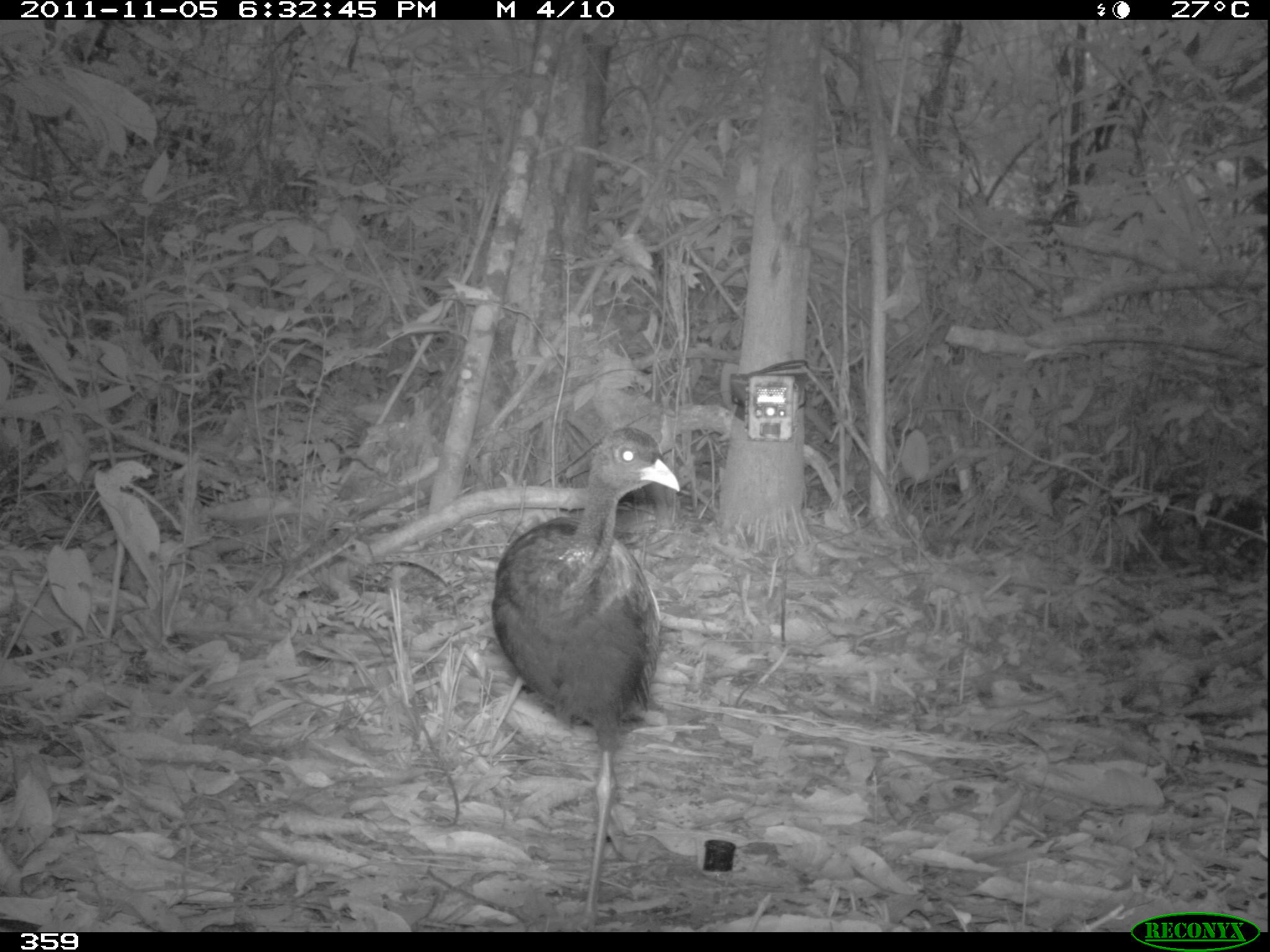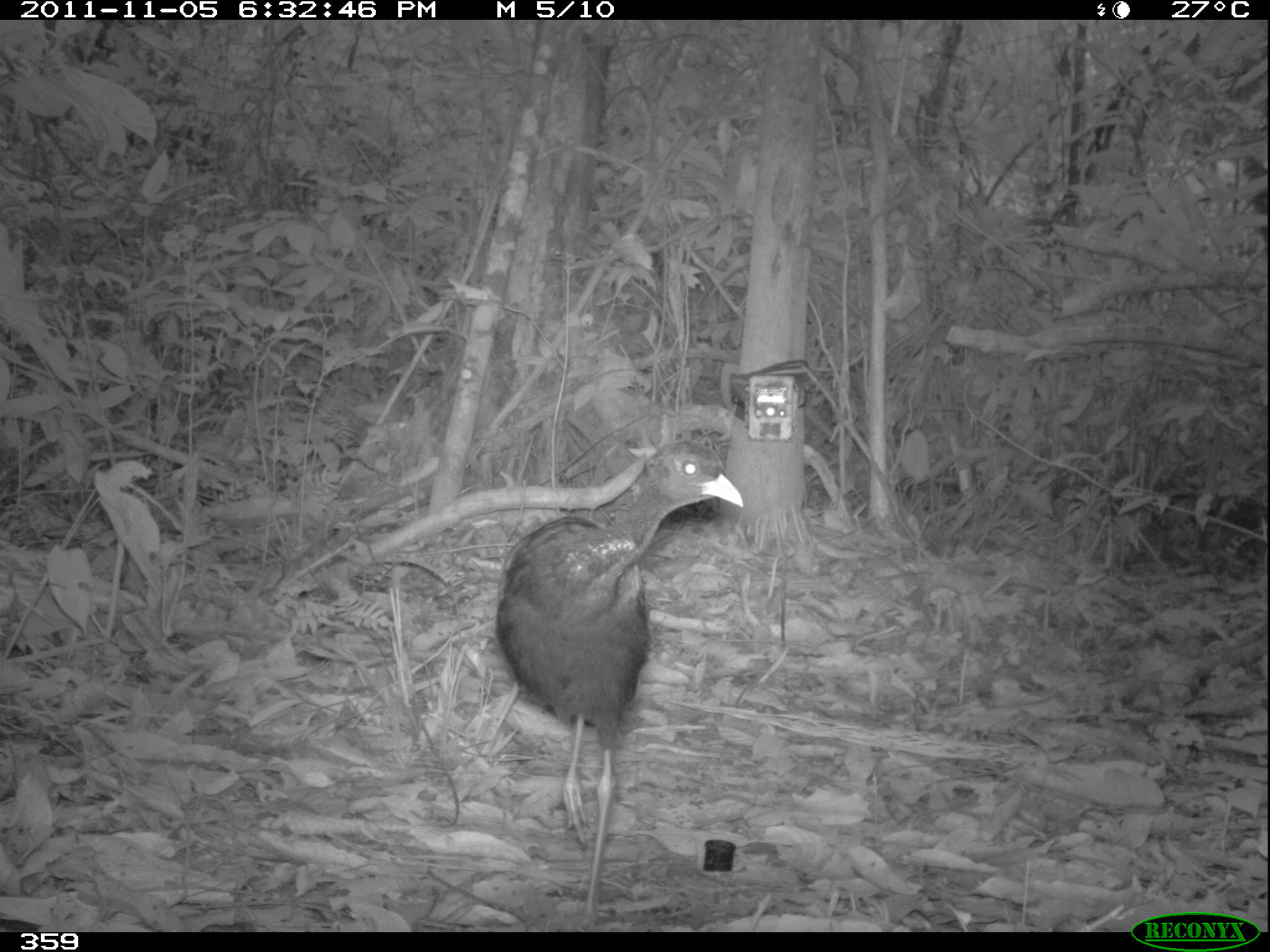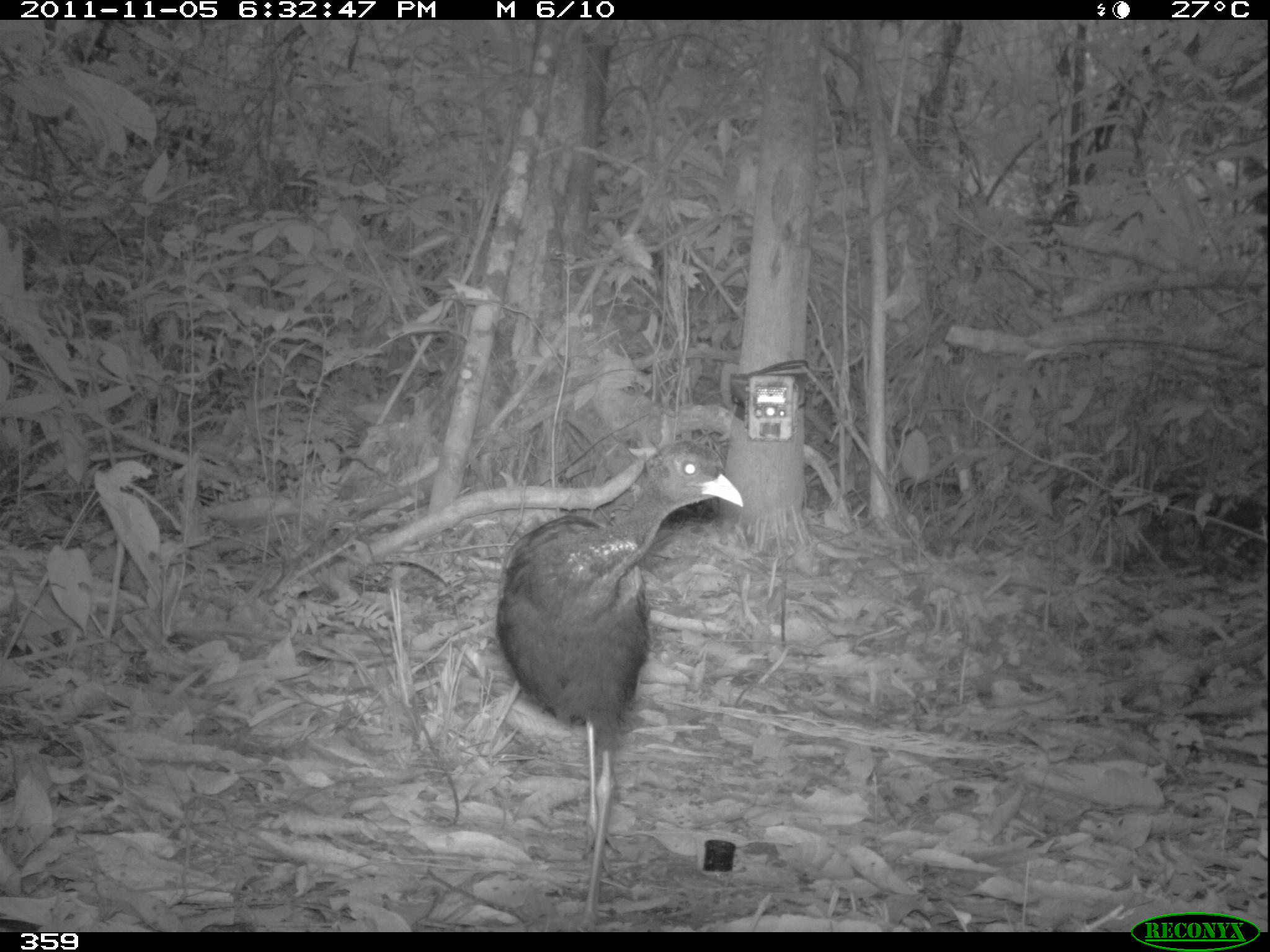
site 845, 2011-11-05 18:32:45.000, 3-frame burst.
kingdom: Animalia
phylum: Chordata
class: Aves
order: Gruiformes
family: Psophiidae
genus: Psophia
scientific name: Psophia leucoptera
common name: pale-winged trumpeter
Psophia leucoptera (pale-winged trumpeter).